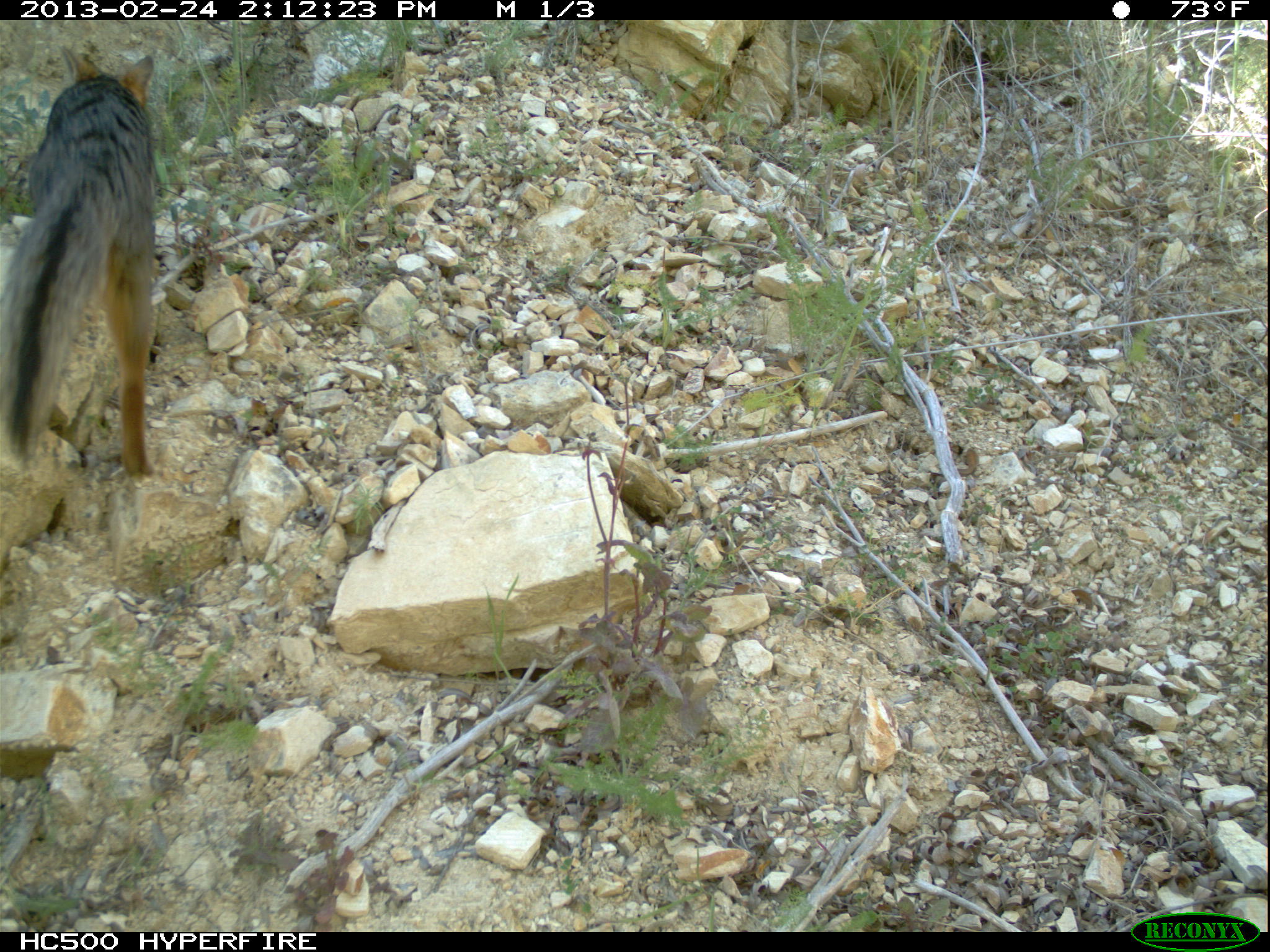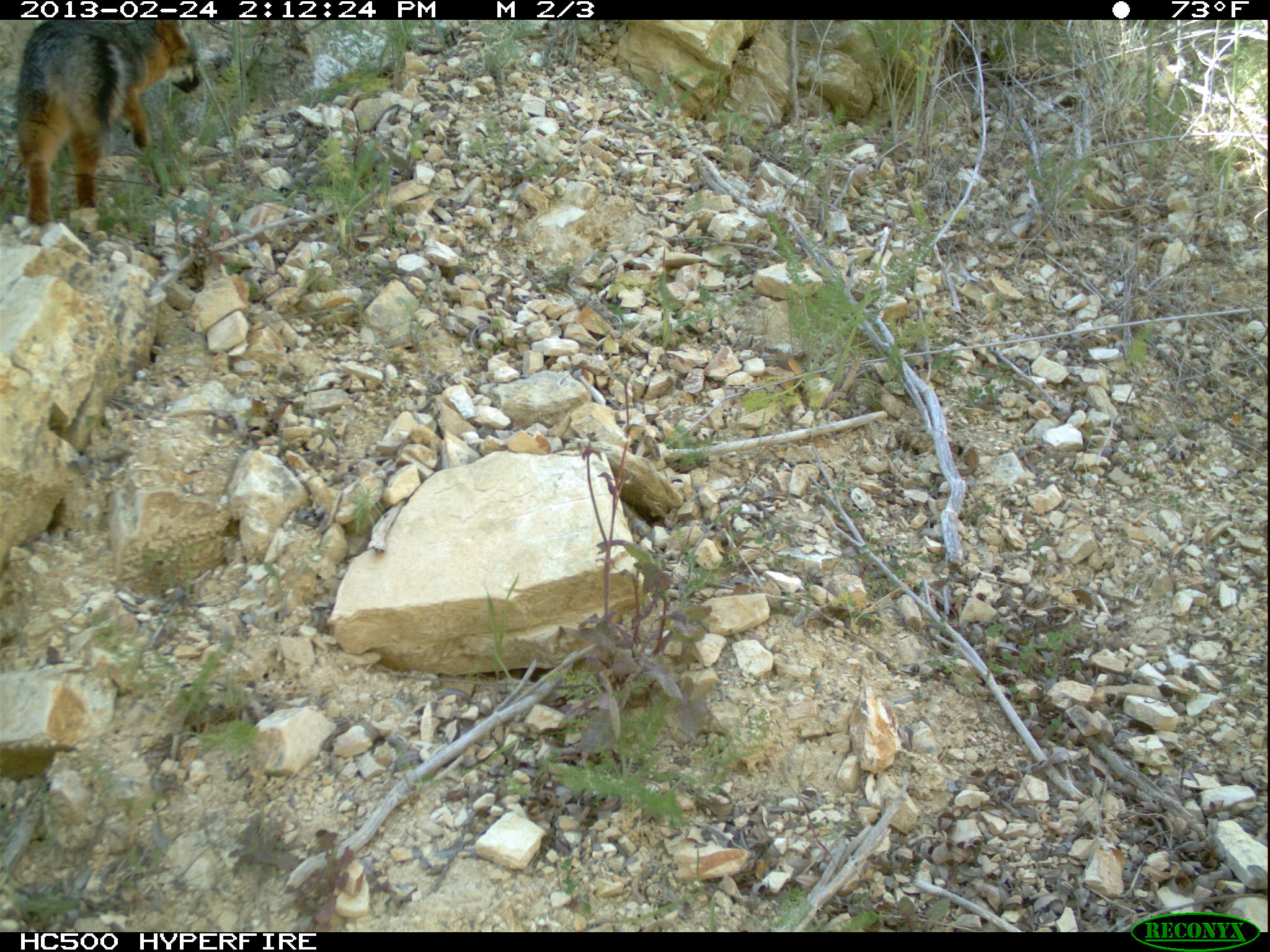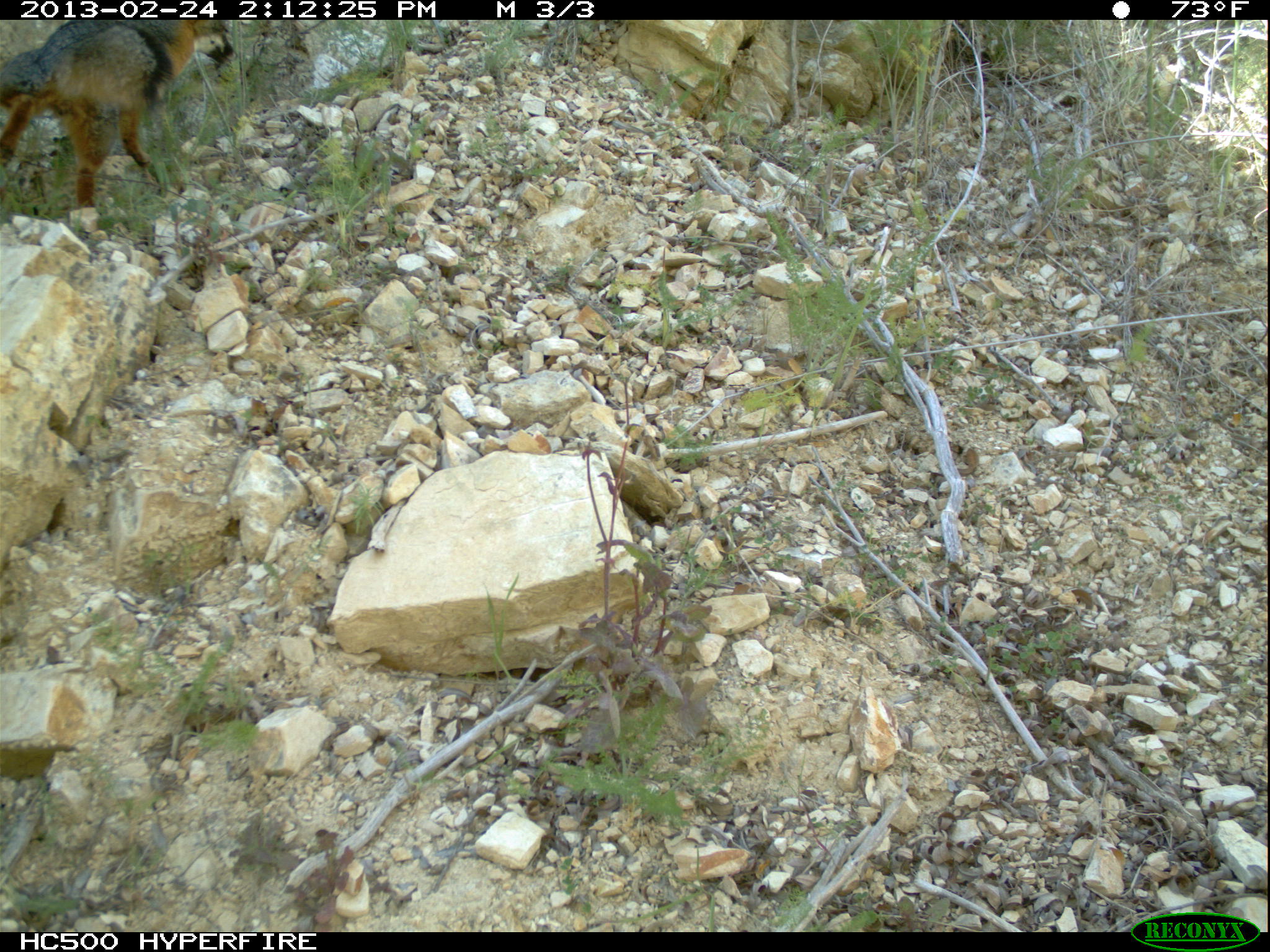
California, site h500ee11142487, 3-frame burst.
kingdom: Animalia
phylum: Chordata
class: Mammalia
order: Carnivora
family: Canidae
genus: Urocyon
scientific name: Urocyon littoralis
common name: island fox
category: fox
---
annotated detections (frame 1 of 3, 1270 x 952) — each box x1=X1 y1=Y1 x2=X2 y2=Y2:
fox: x1=0 y1=44 x2=155 y2=480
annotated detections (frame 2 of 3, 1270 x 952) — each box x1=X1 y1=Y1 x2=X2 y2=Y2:
fox: x1=16 y1=19 x2=203 y2=226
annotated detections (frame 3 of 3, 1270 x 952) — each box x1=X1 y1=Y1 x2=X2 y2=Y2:
fox: x1=0 y1=18 x2=238 y2=207